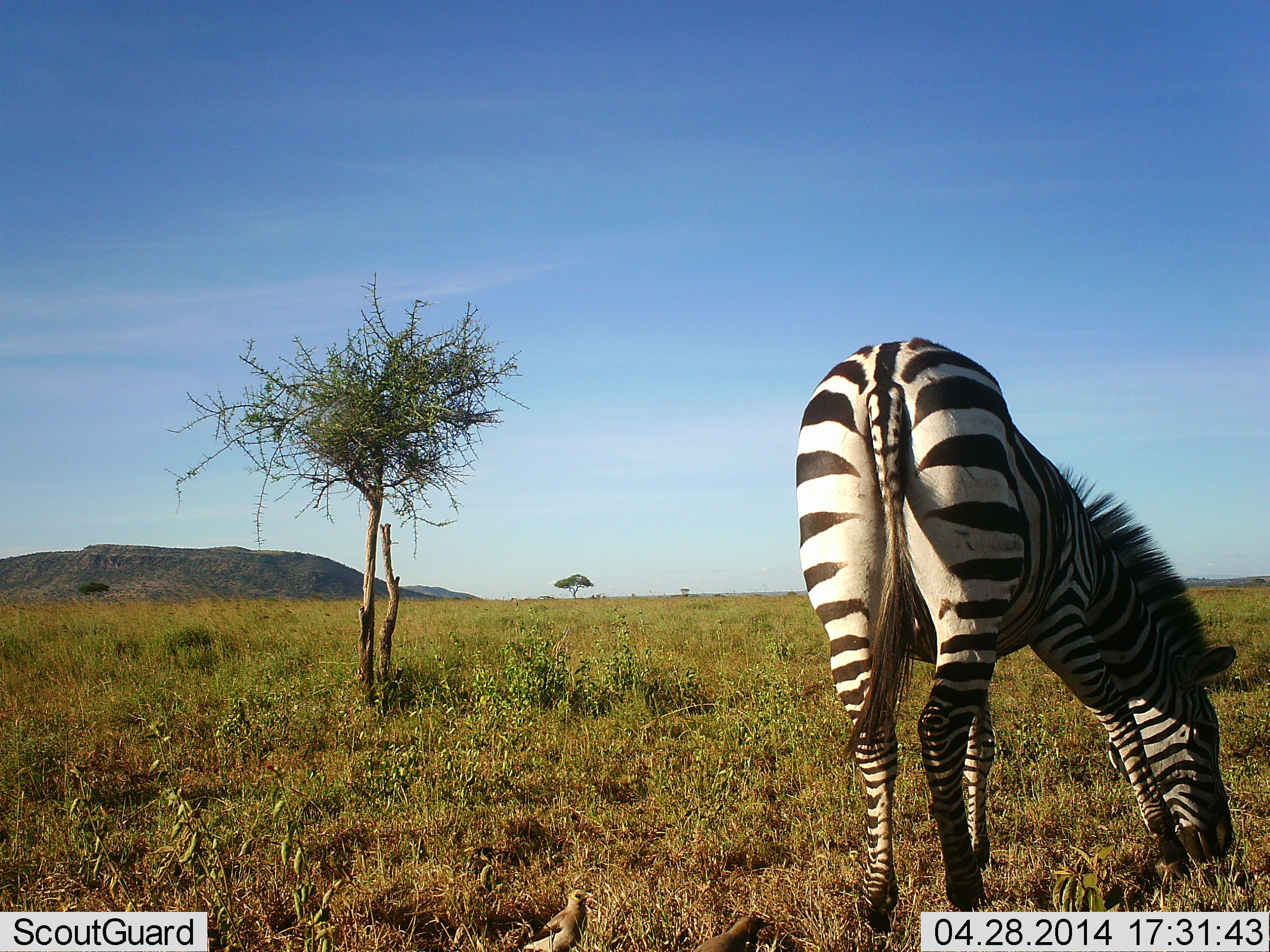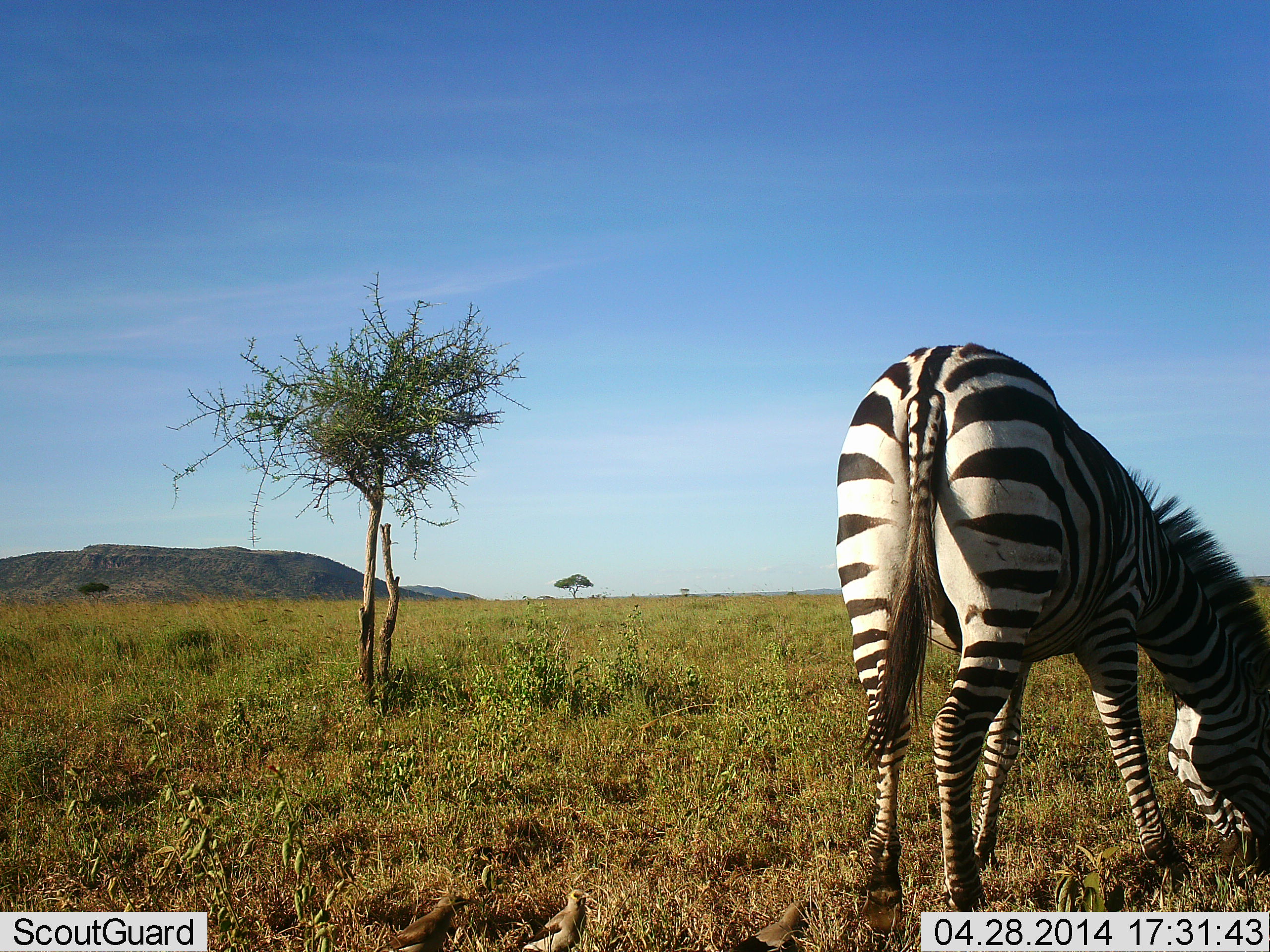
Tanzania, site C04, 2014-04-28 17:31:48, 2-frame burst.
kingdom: Animalia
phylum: Chordata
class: Mammalia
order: Perissodactyla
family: Equidae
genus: Equus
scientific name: Equus quagga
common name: plains zebra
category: zebra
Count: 1.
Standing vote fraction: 10%.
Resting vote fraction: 0%.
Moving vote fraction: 0%.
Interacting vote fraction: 0%.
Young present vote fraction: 0%.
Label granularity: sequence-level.